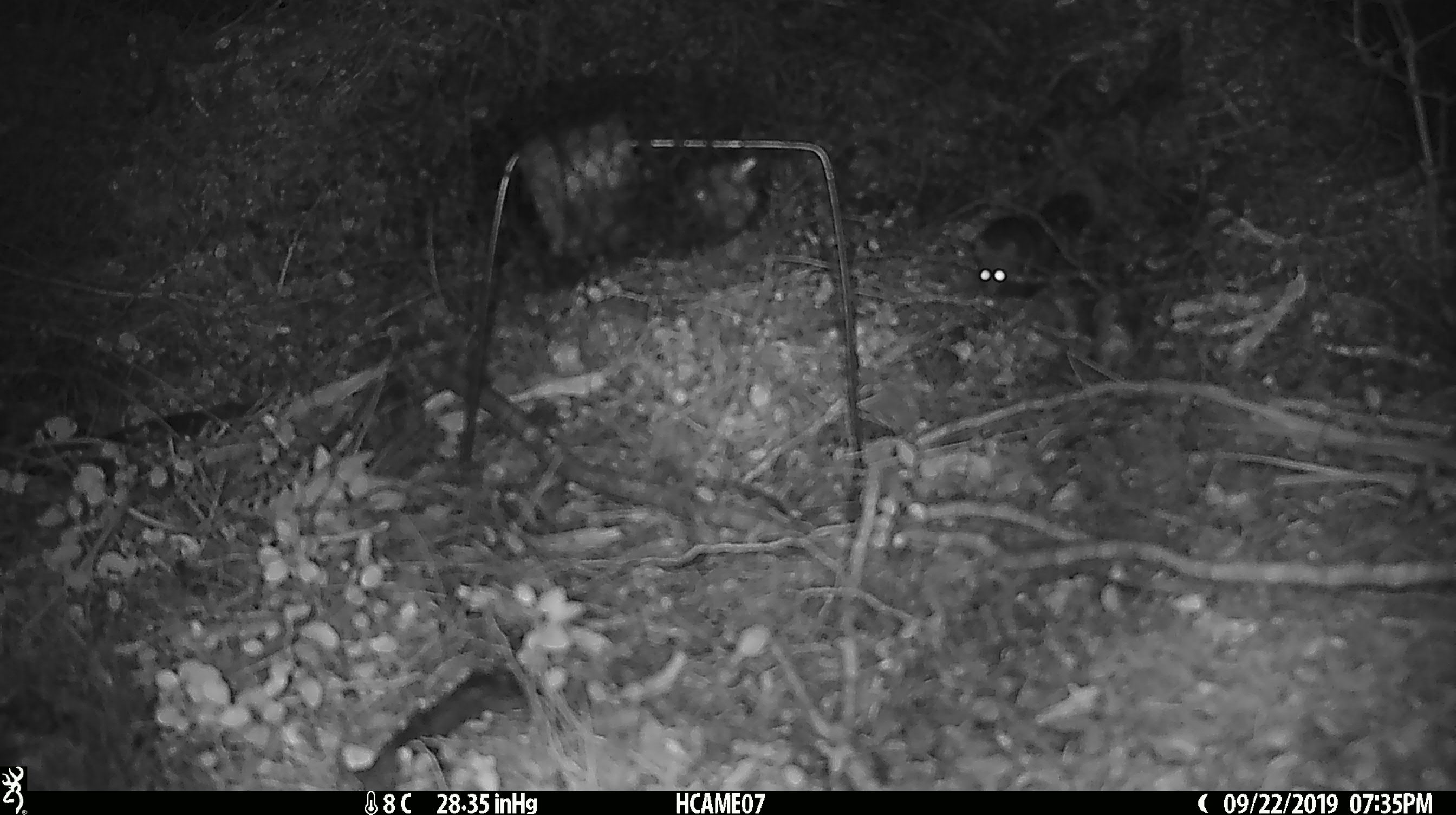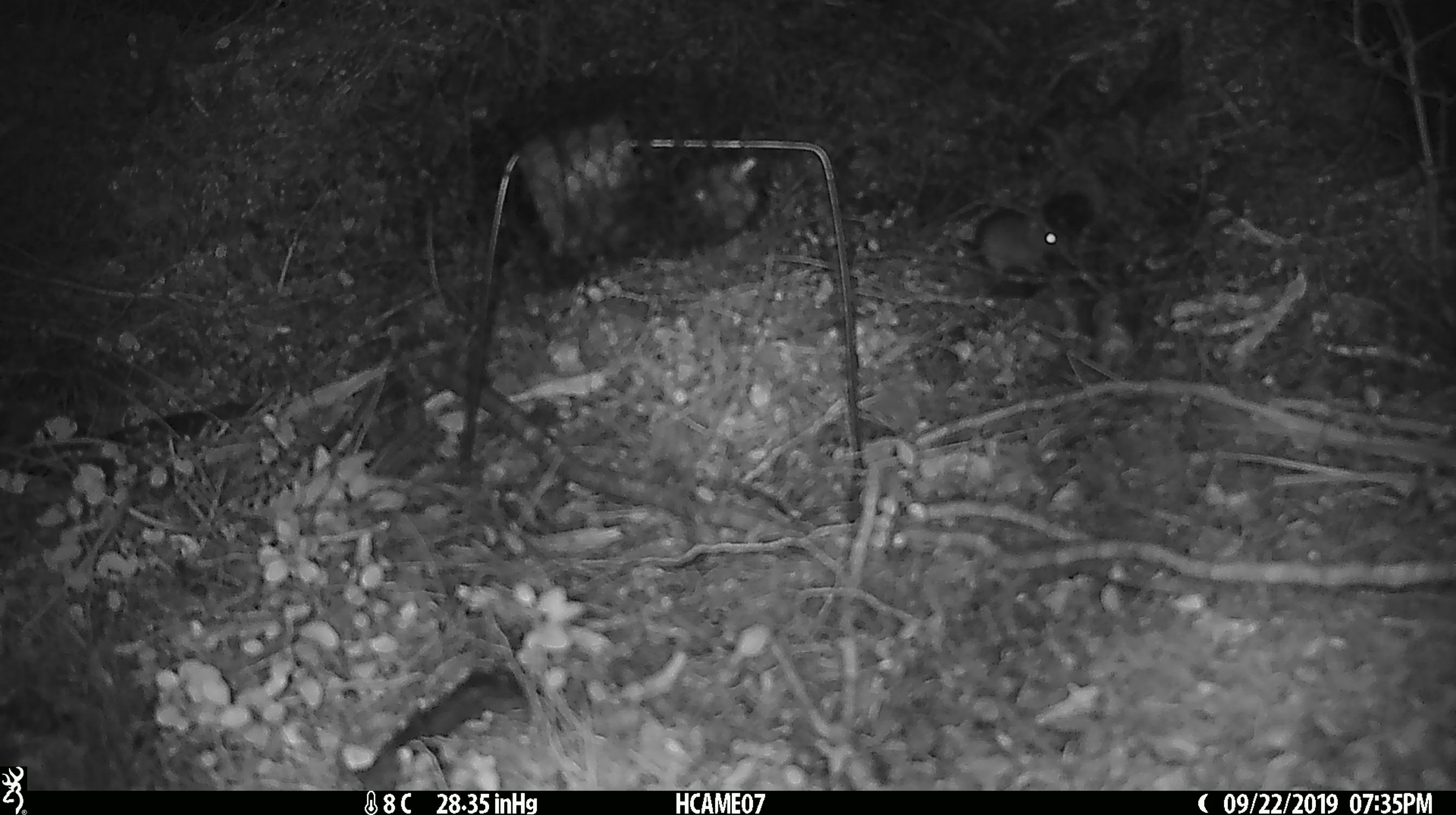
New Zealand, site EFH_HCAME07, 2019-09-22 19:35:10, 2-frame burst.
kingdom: Animalia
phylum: Chordata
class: Mammalia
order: Rodentia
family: Muridae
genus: Mus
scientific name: Mus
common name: mouse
Mouse (Mus).